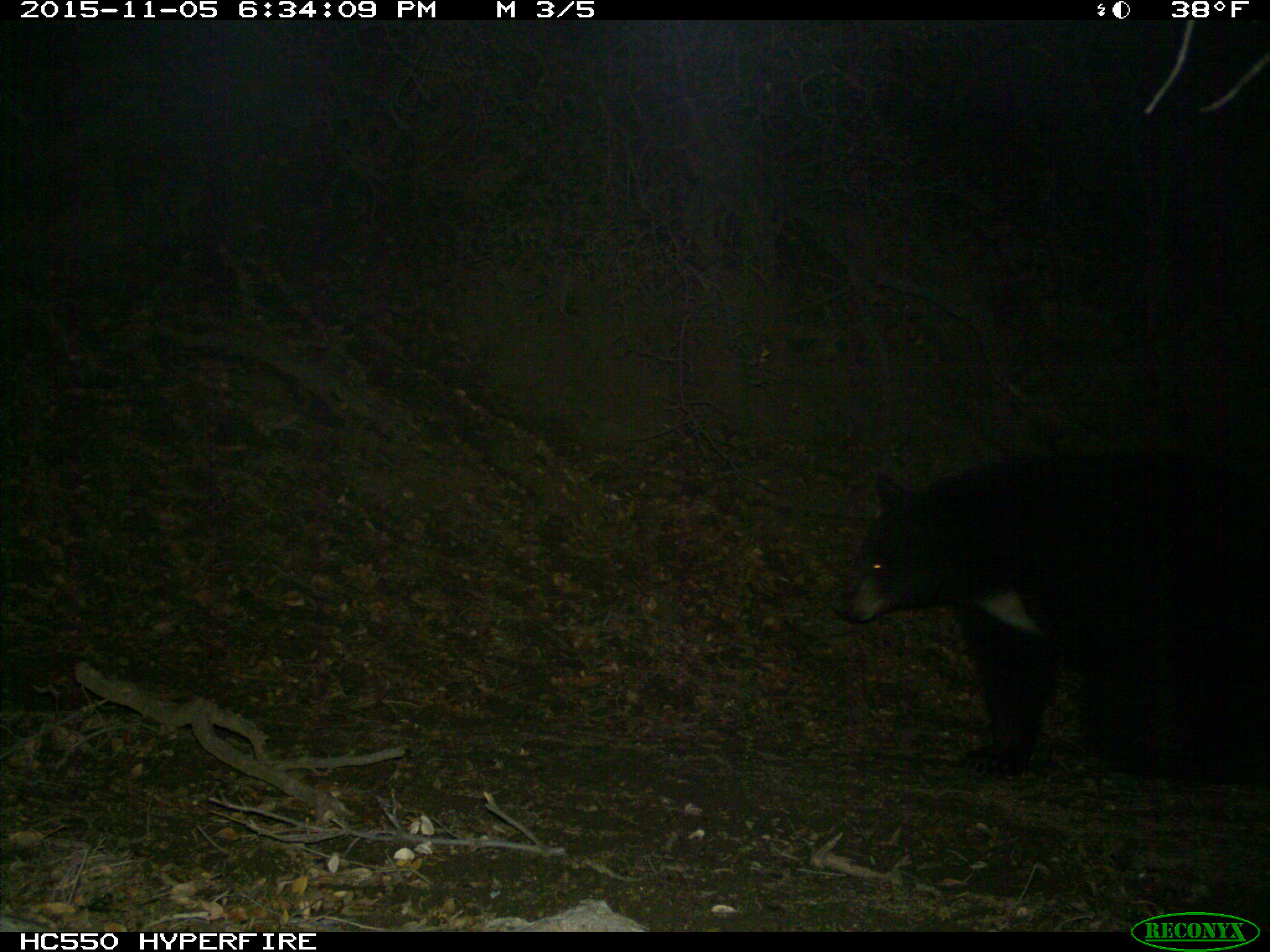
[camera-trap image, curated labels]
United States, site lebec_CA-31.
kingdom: Animalia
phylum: Chordata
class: Mammalia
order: Carnivora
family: Ursidae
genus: Ursus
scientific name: Ursus americanus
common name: american black bear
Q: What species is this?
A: Ursus americanus (american black bear).